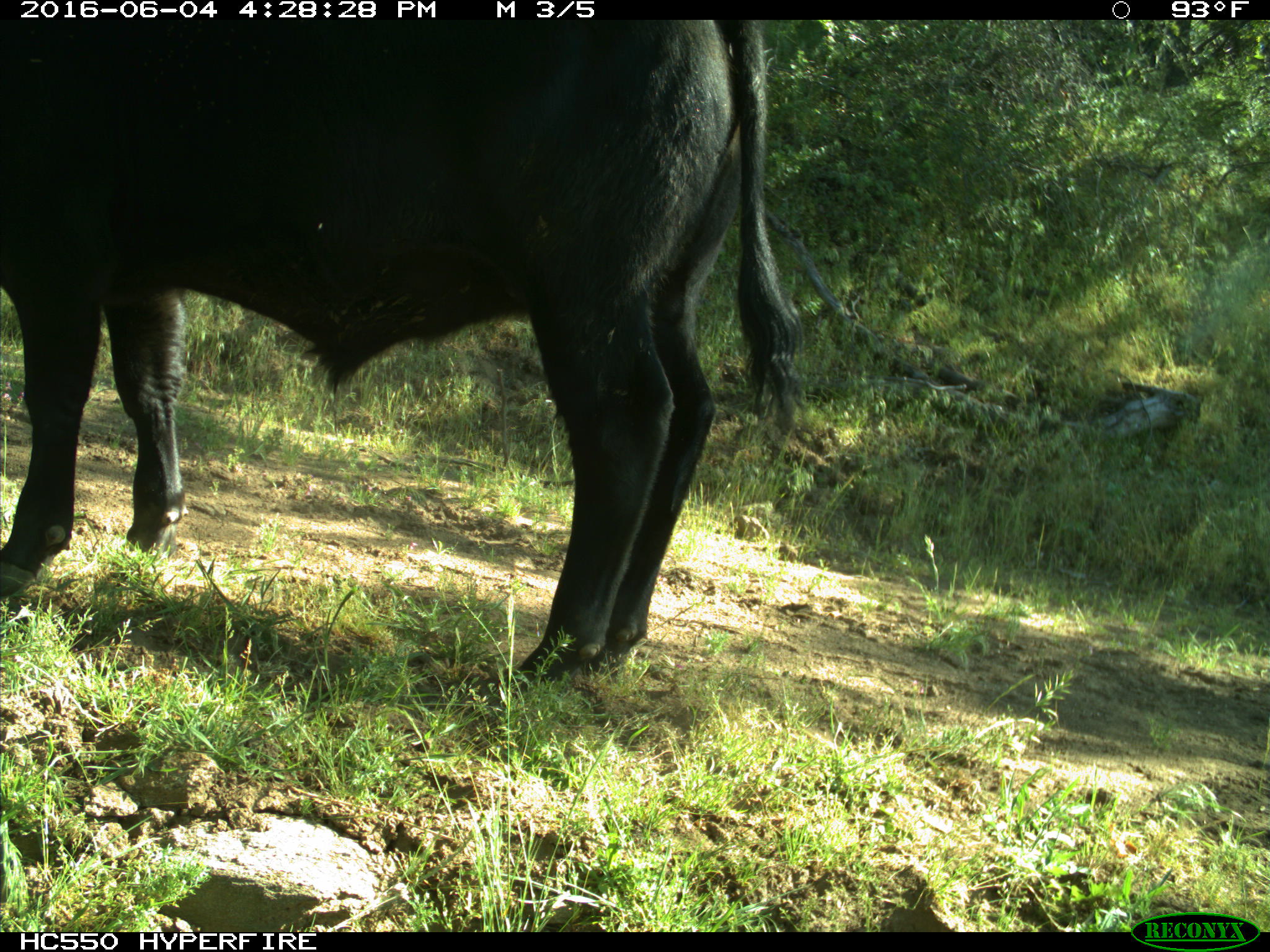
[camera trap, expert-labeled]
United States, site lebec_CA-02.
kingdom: Animalia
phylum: Chordata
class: Mammalia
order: Artiodactyla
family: Bovidae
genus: Bos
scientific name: Bos taurus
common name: domestic cow